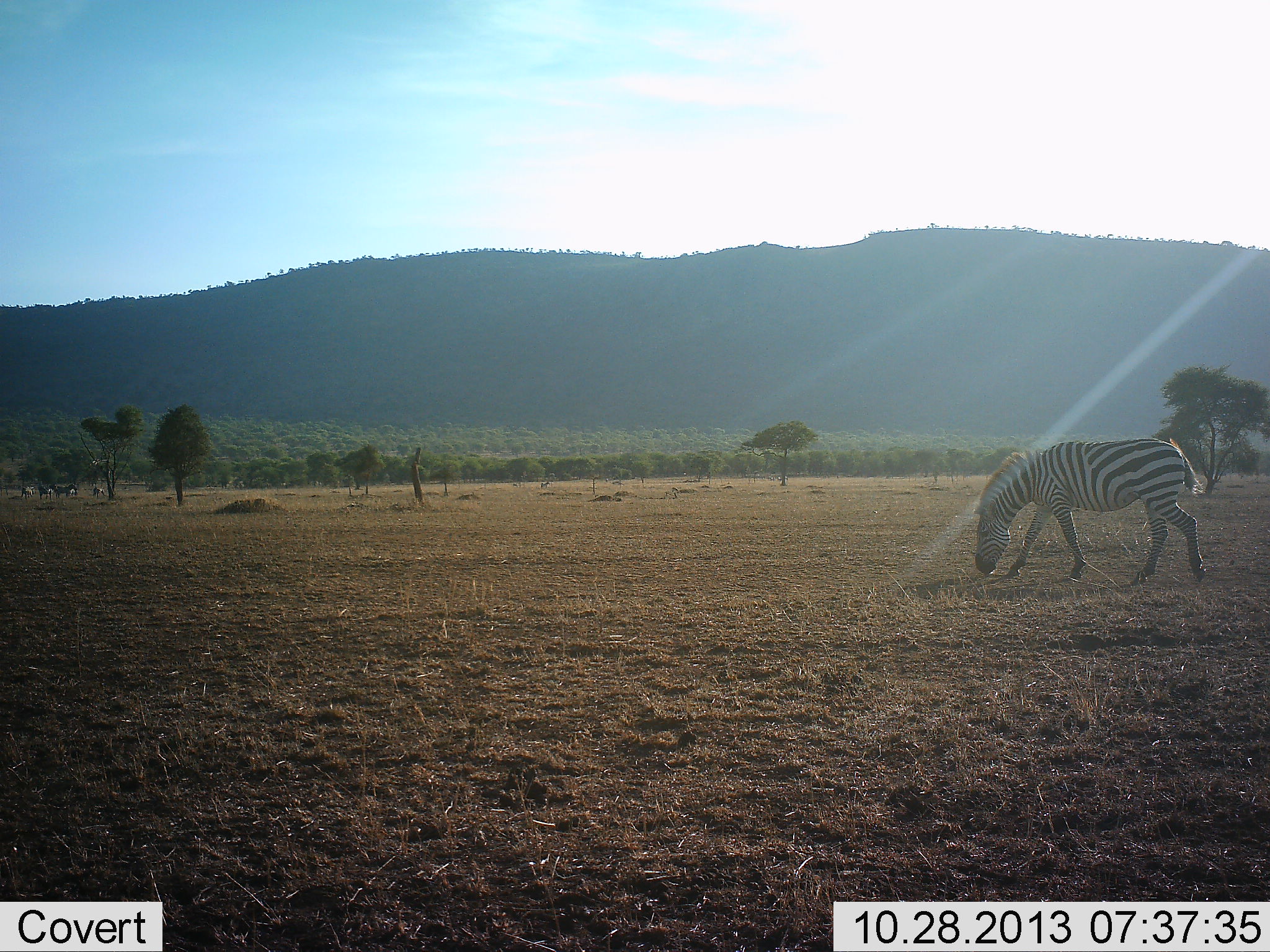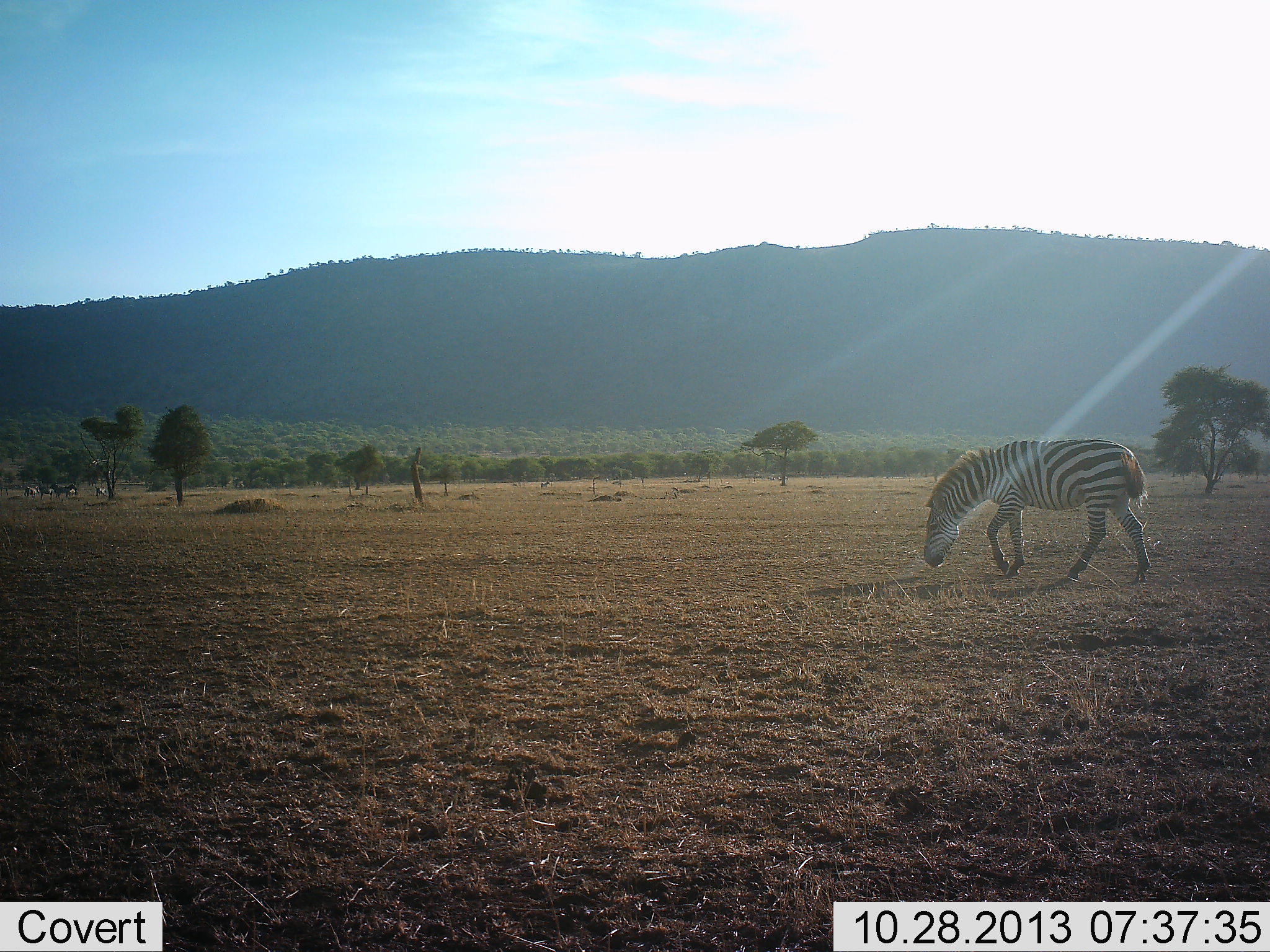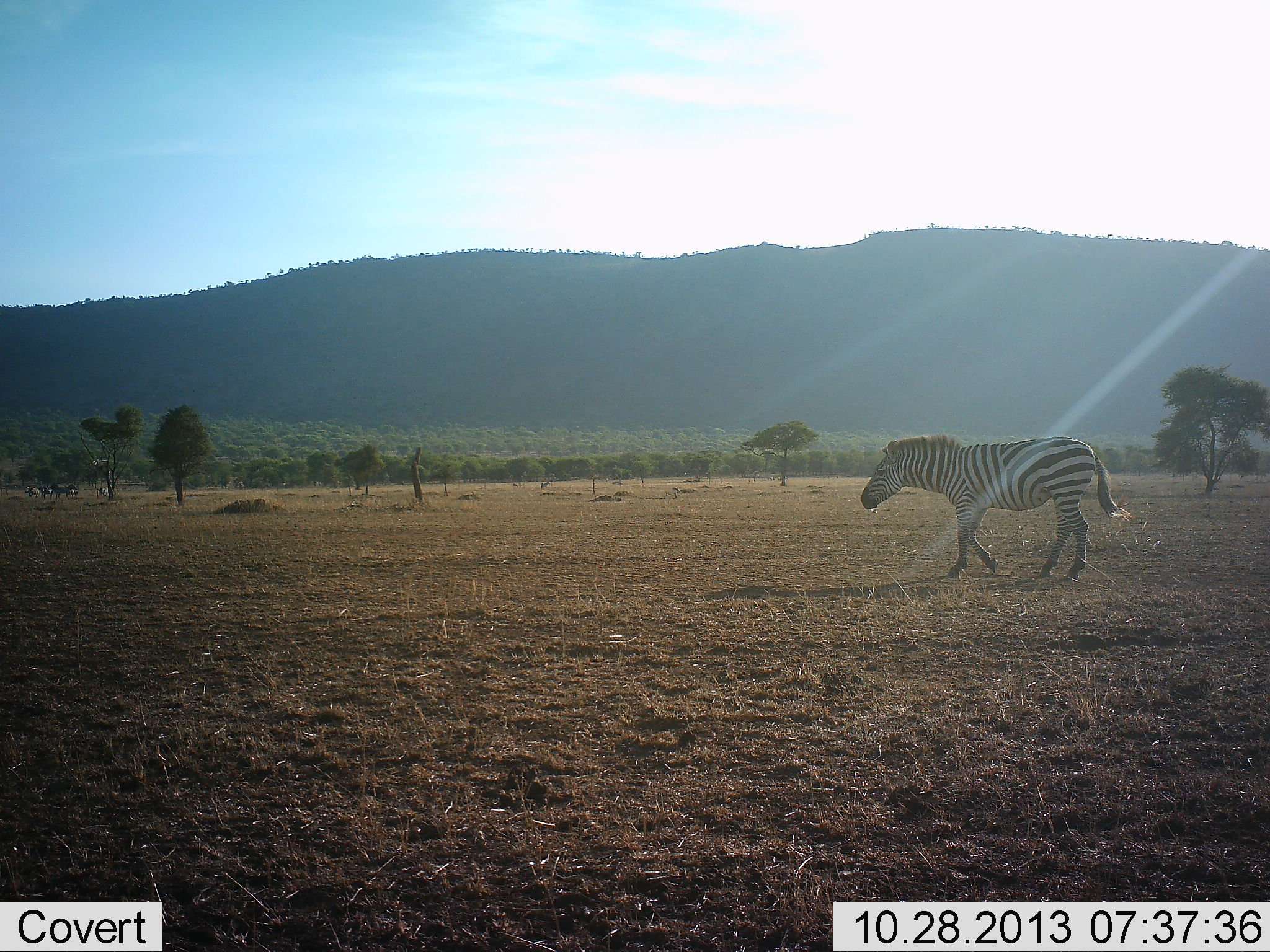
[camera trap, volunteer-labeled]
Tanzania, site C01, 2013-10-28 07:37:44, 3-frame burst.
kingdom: Animalia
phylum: Chordata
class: Mammalia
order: Perissodactyla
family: Equidae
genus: Equus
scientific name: Equus quagga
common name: plains zebra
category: zebra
Zebra (plains zebra) (Equus quagga), count 1. Behavior (volunteer vote fractions): standing 30%, resting 0%, moving 50%, interacting 0%. Young present (vote fraction): 0%. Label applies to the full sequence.